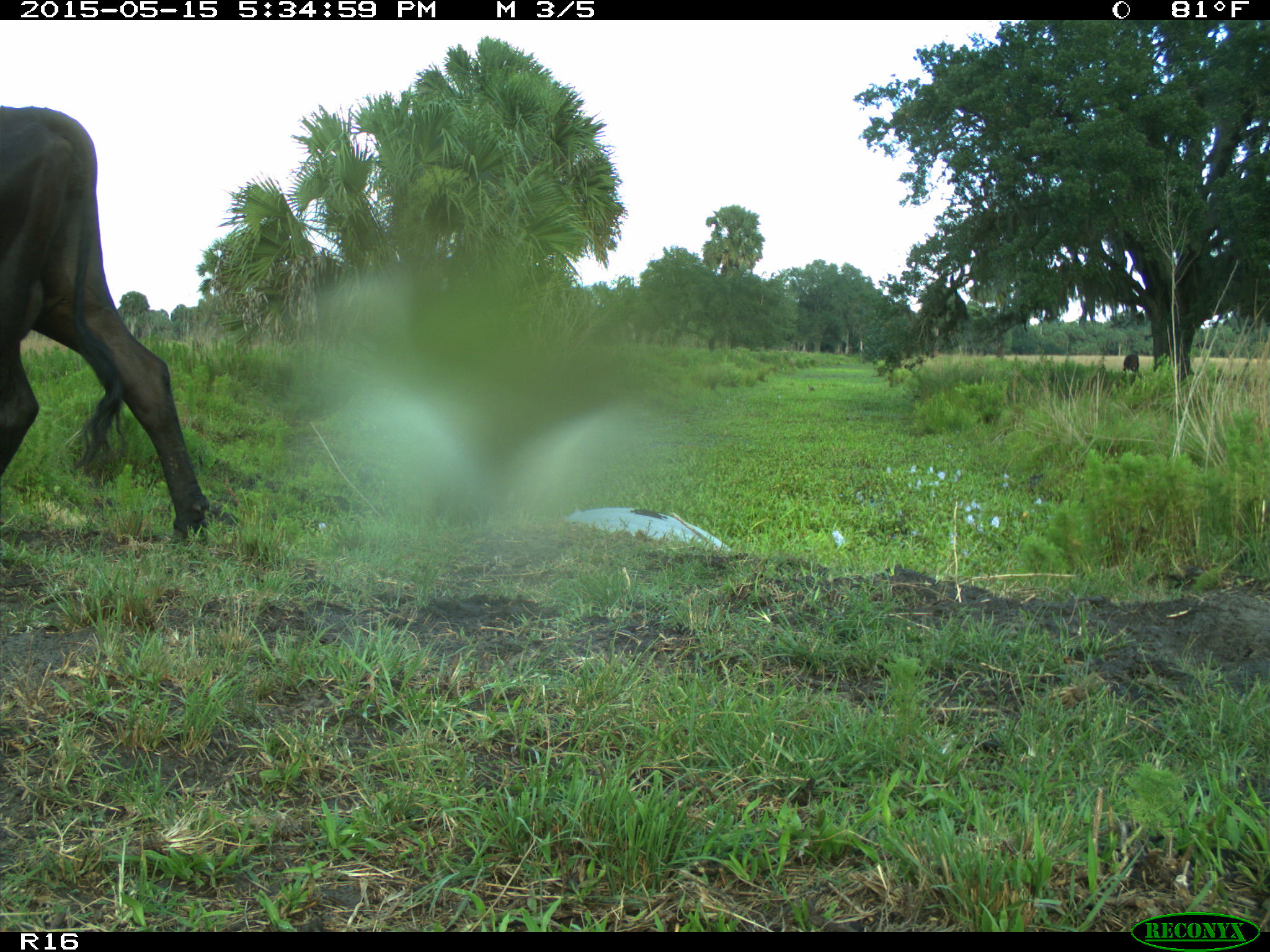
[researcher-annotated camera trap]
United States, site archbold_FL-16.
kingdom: Animalia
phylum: Chordata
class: Mammalia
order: Artiodactyla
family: Bovidae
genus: Bos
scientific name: Bos taurus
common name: domestic cow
Bos taurus (domestic cow).